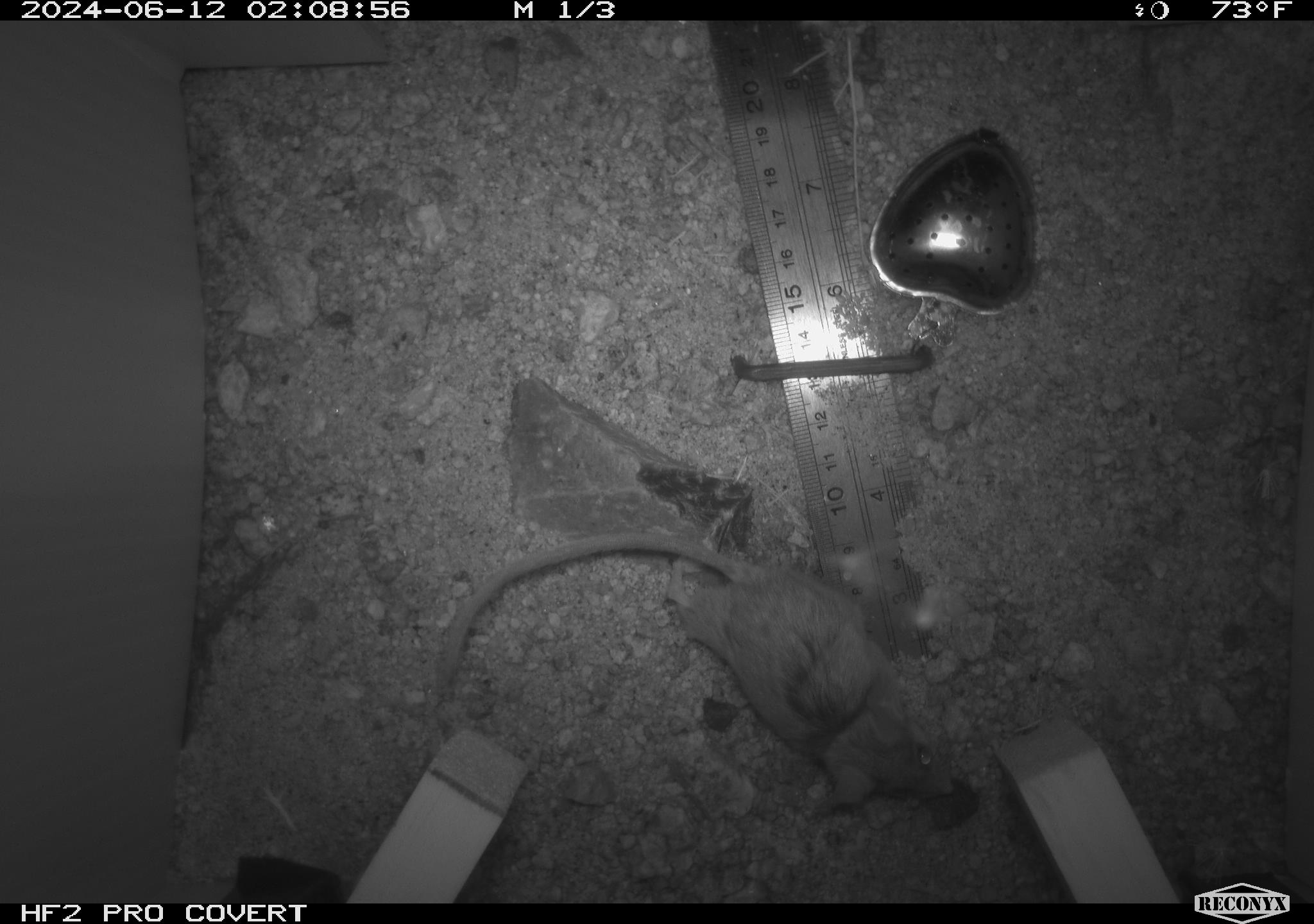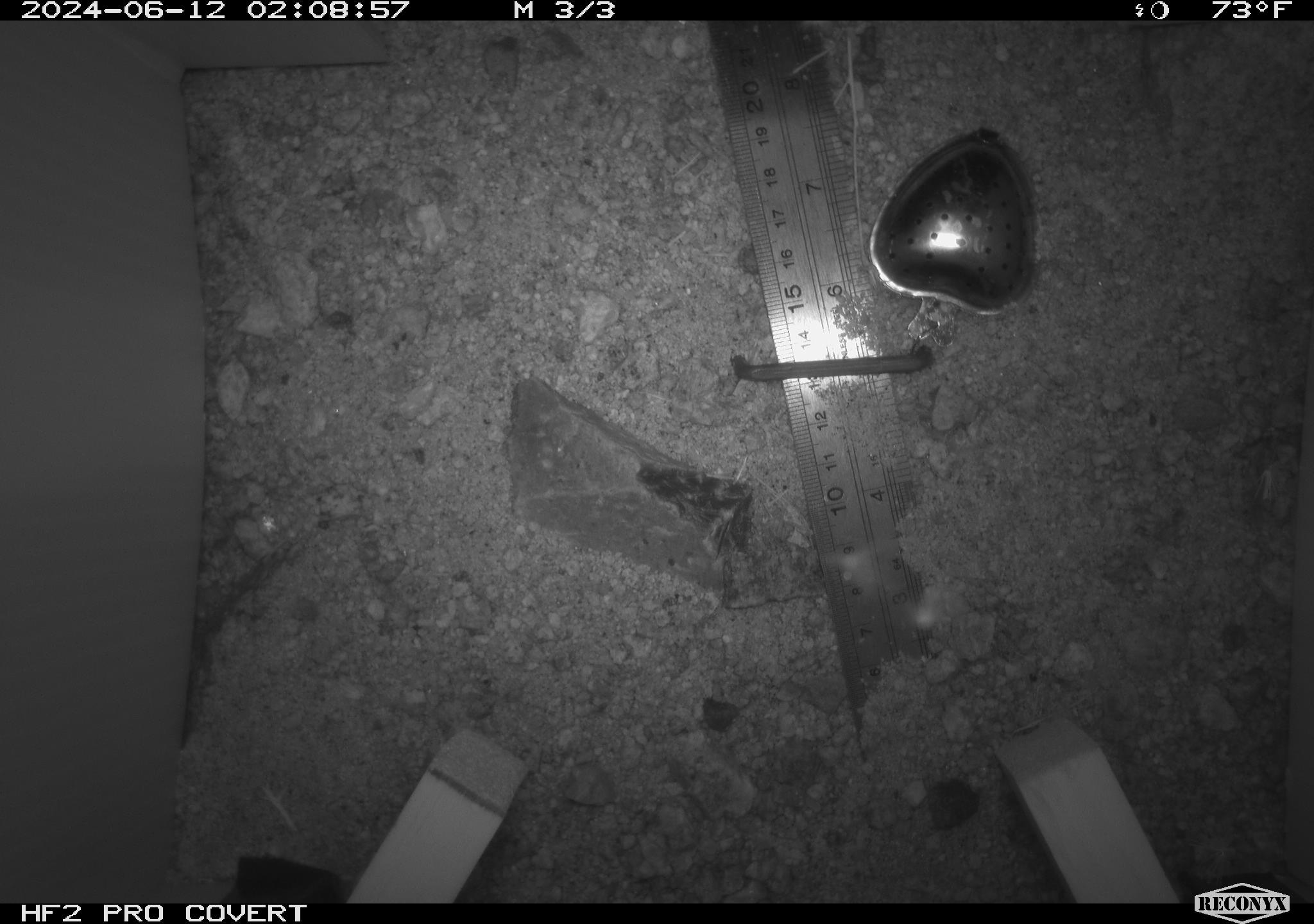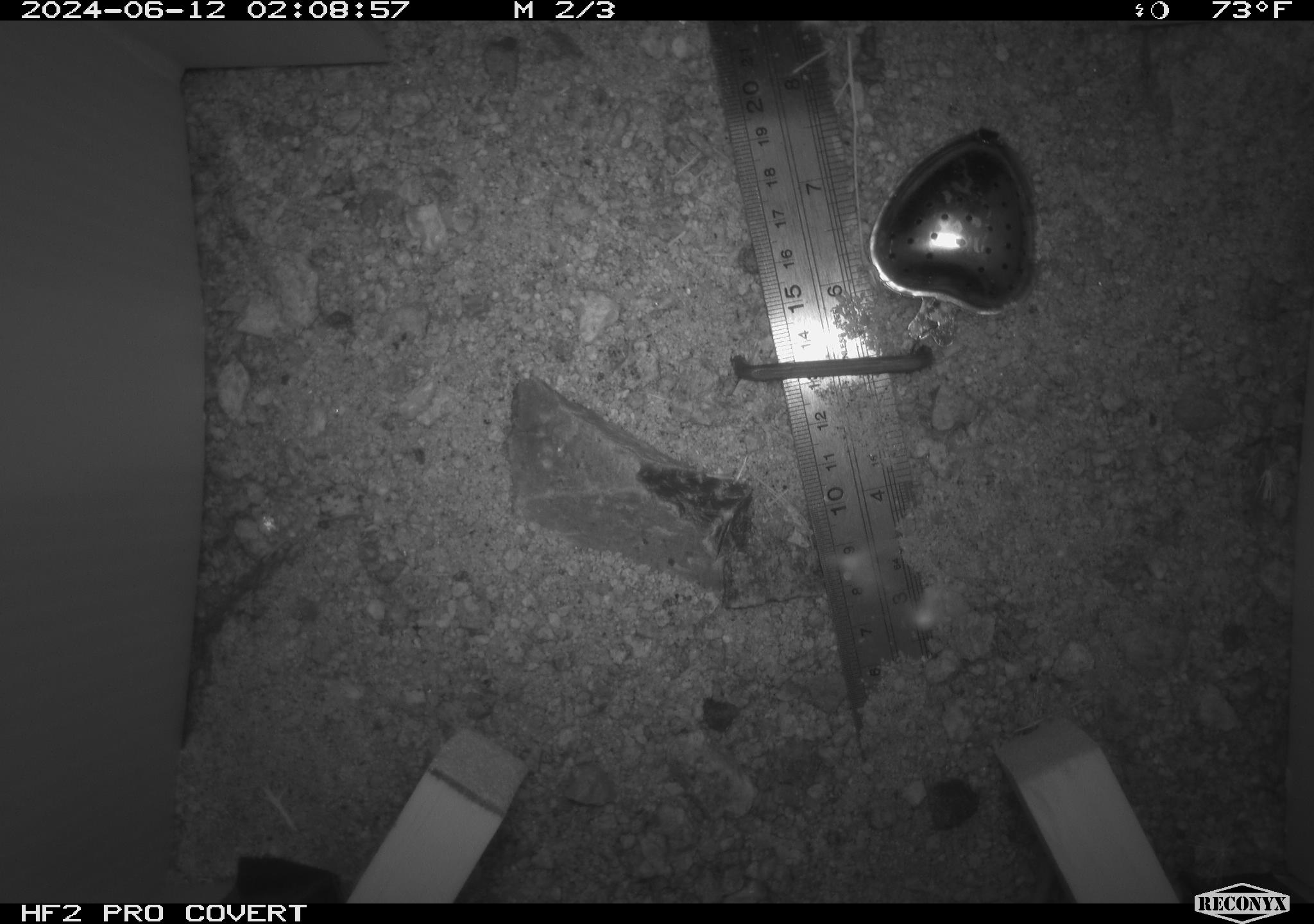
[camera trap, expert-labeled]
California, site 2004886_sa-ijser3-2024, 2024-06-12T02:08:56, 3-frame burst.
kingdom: Animalia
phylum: Chordata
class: Mammalia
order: Rodentia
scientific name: Rodentia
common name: mouse species